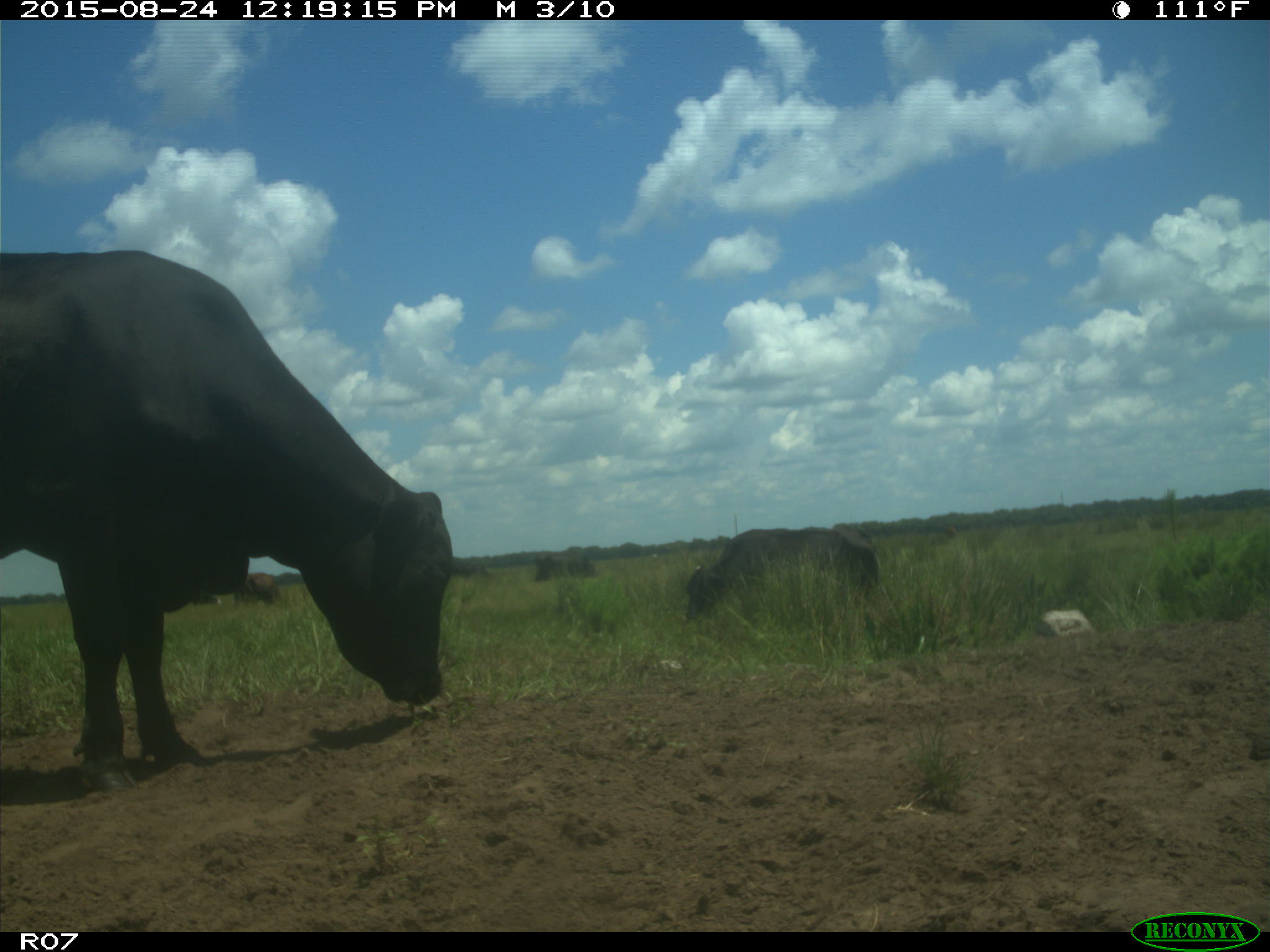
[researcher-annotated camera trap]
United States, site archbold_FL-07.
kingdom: Animalia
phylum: Chordata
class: Mammalia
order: Artiodactyla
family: Bovidae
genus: Bos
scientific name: Bos taurus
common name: domestic cow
Bos taurus (domestic cow).